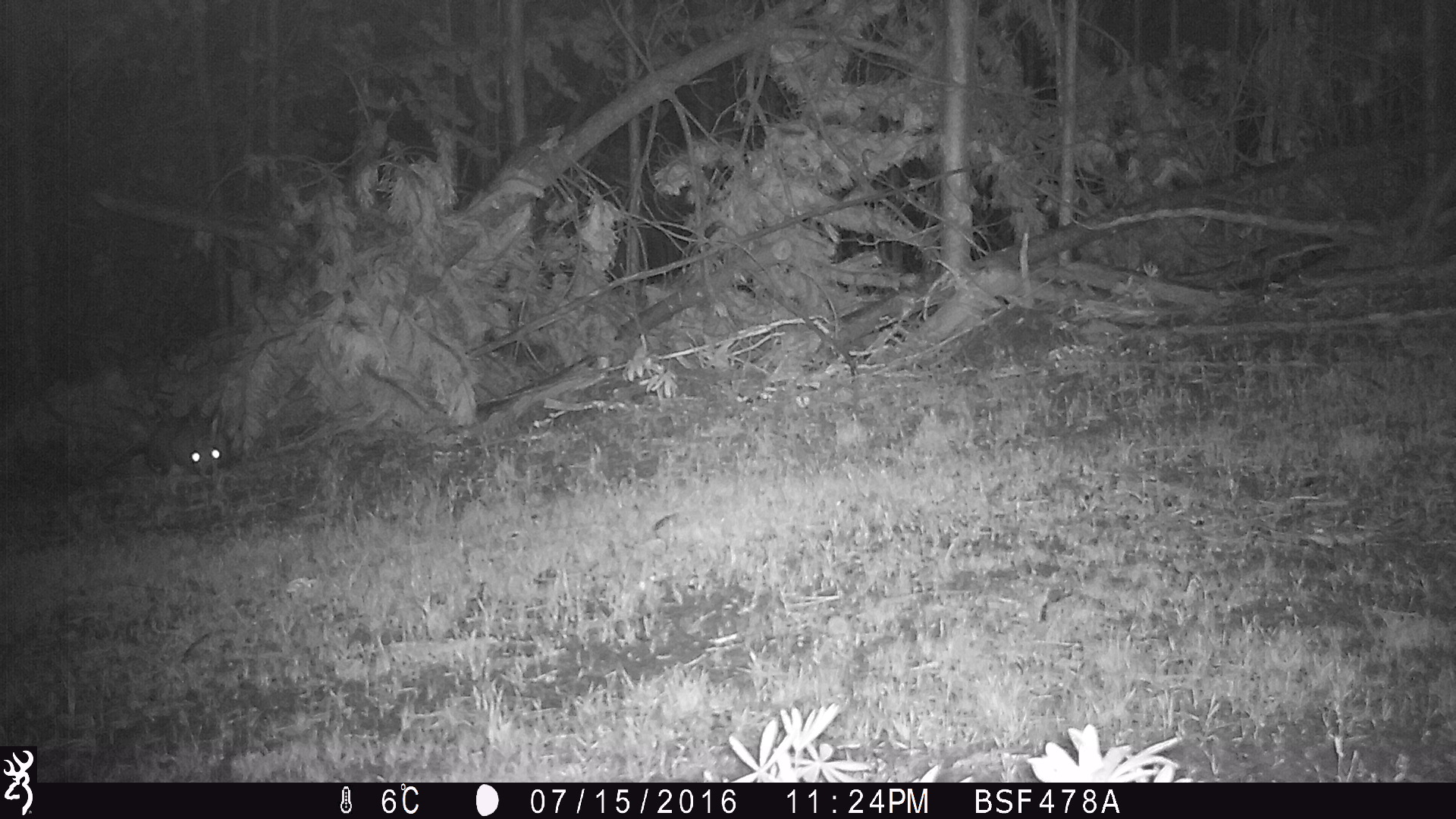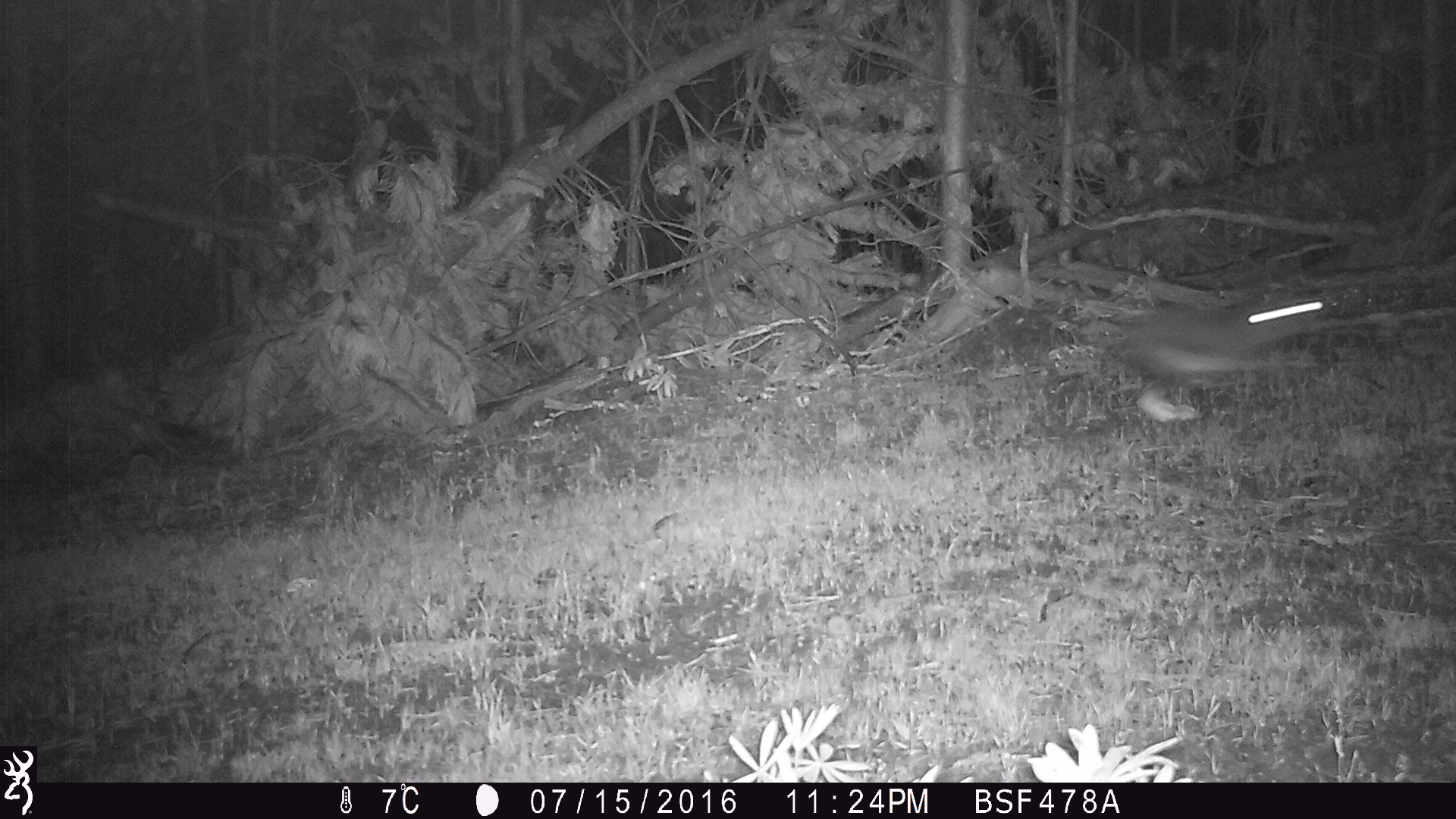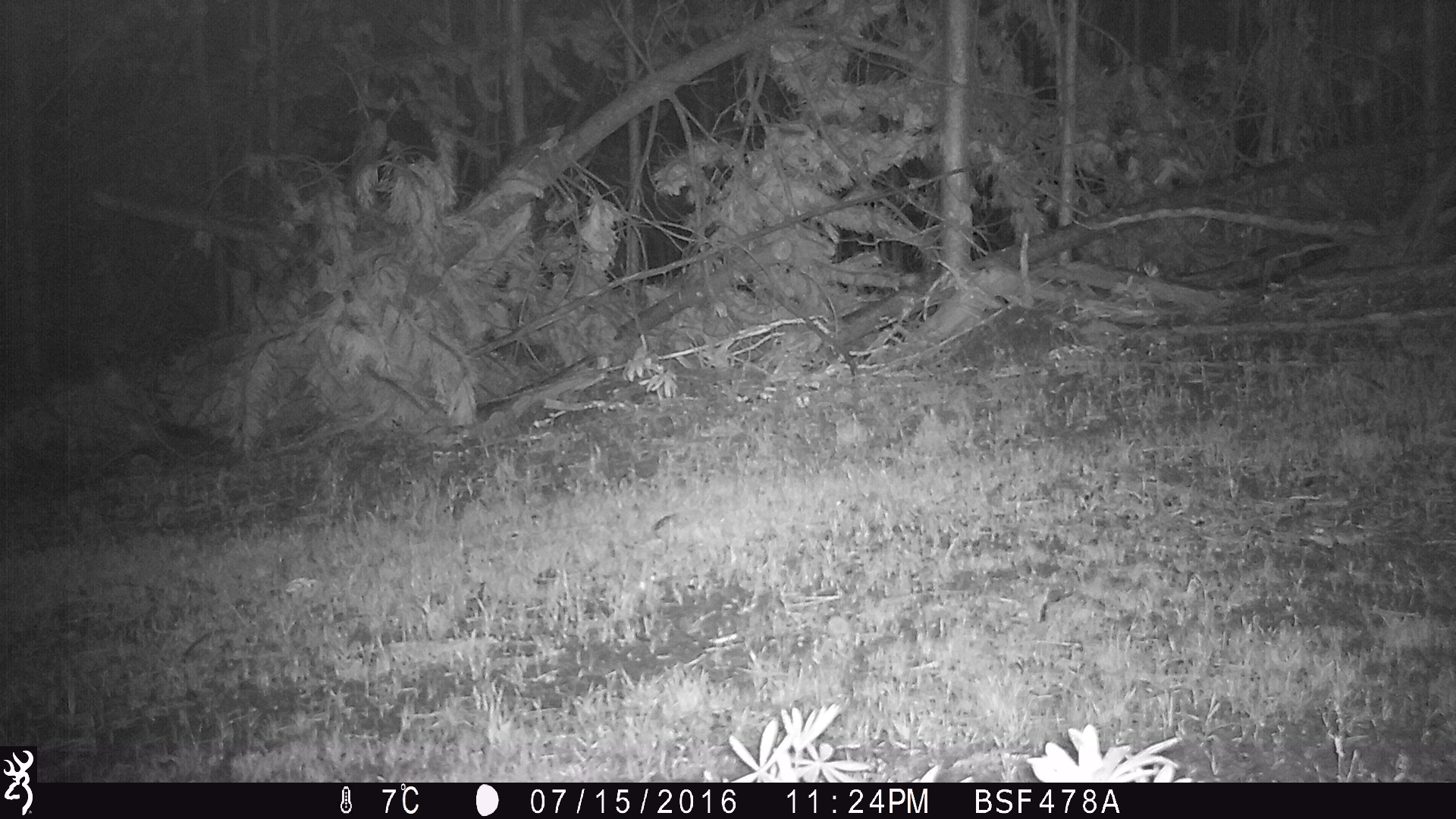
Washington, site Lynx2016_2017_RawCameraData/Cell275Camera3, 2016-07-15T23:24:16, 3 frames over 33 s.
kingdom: Animalia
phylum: Chordata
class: Mammalia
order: Lagomorpha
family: Leporidae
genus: Lepus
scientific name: Lepus americanus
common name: snowshoe hare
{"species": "Lepus americanus (snowshoe hare)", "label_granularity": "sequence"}